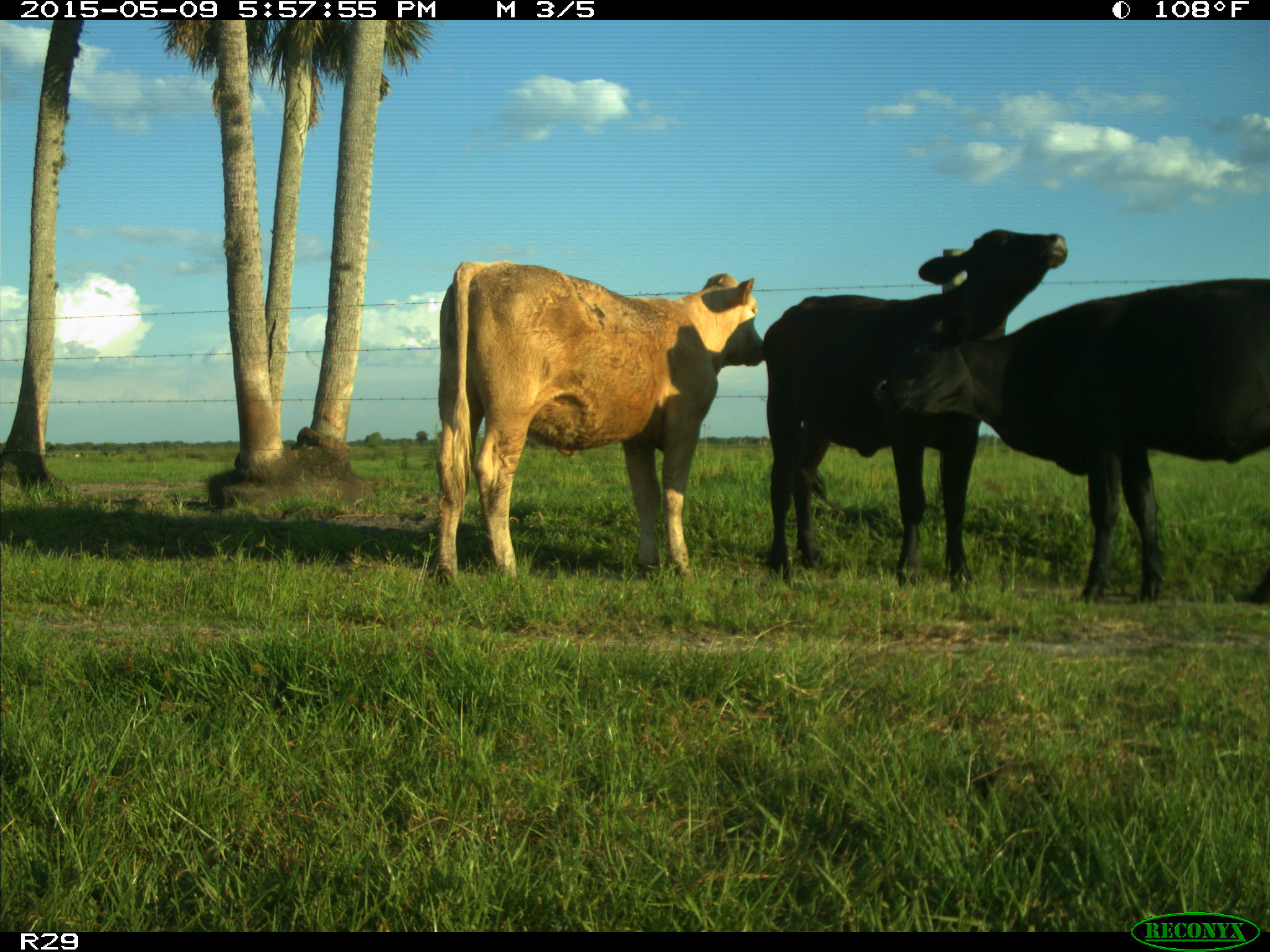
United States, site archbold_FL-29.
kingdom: Animalia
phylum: Chordata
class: Mammalia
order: Artiodactyla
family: Bovidae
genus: Bos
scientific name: Bos taurus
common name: domestic cow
Bos taurus (domestic cow).